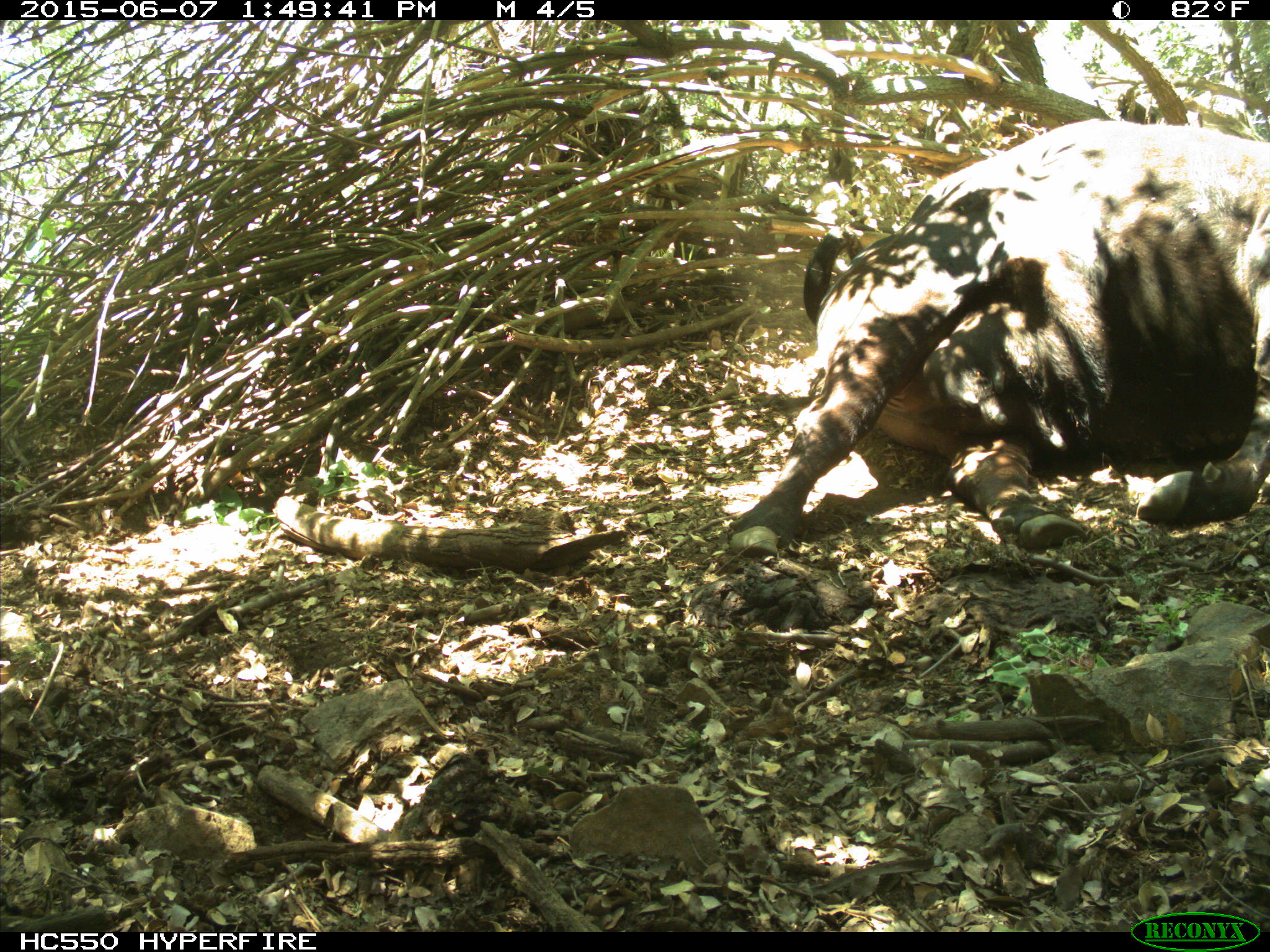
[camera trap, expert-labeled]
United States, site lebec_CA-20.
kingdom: Animalia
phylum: Chordata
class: Mammalia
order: Artiodactyla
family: Bovidae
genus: Bos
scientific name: Bos taurus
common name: domestic cow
Bos taurus (domestic cow).